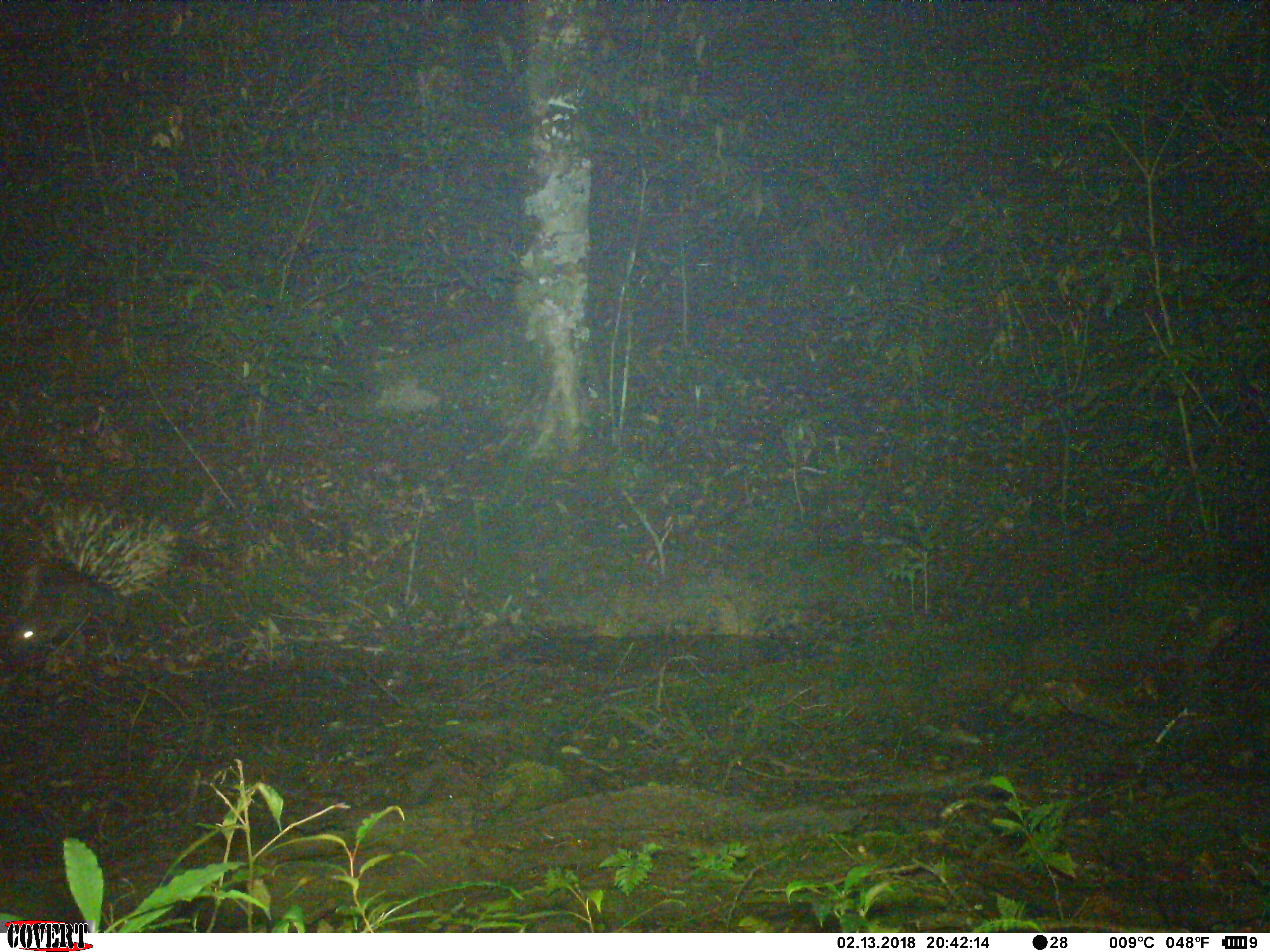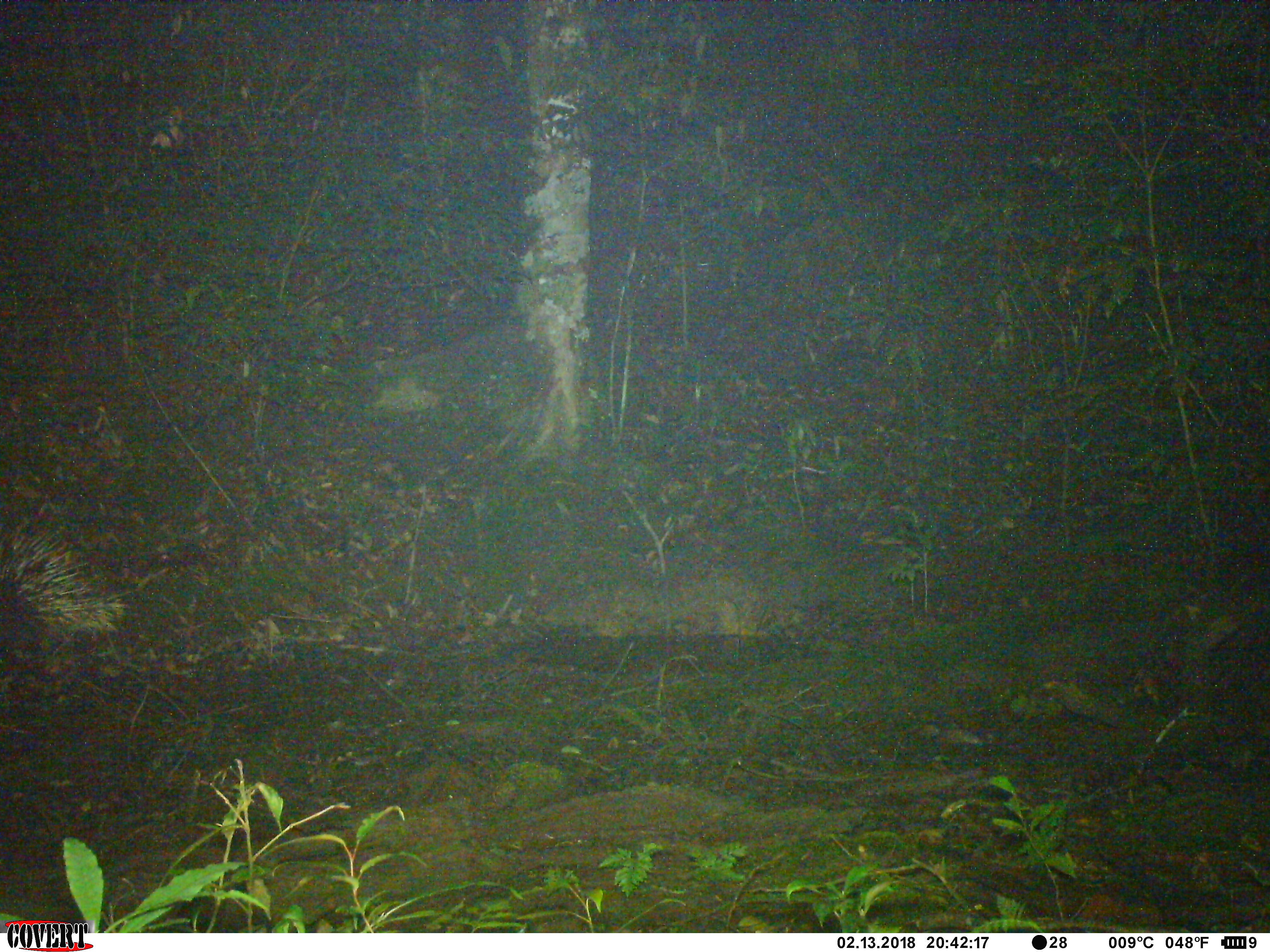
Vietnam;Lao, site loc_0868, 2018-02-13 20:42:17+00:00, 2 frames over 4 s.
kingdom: Animalia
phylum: Chordata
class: Mammalia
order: Rodentia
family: Hystricidae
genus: Hystrix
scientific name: Hystrix brachyura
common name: malayan porcupine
Malayan porcupine (Hystrix brachyura). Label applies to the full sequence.